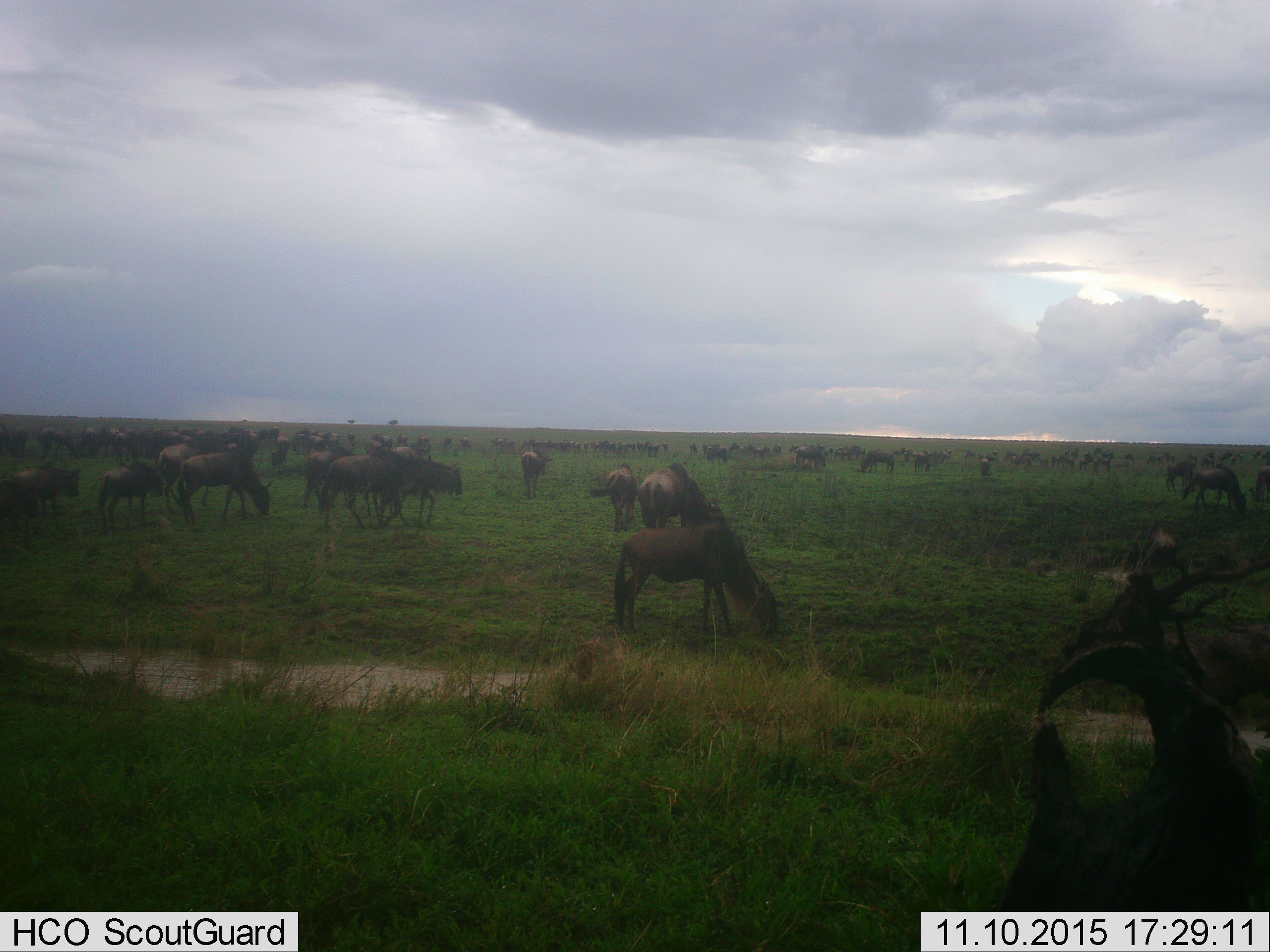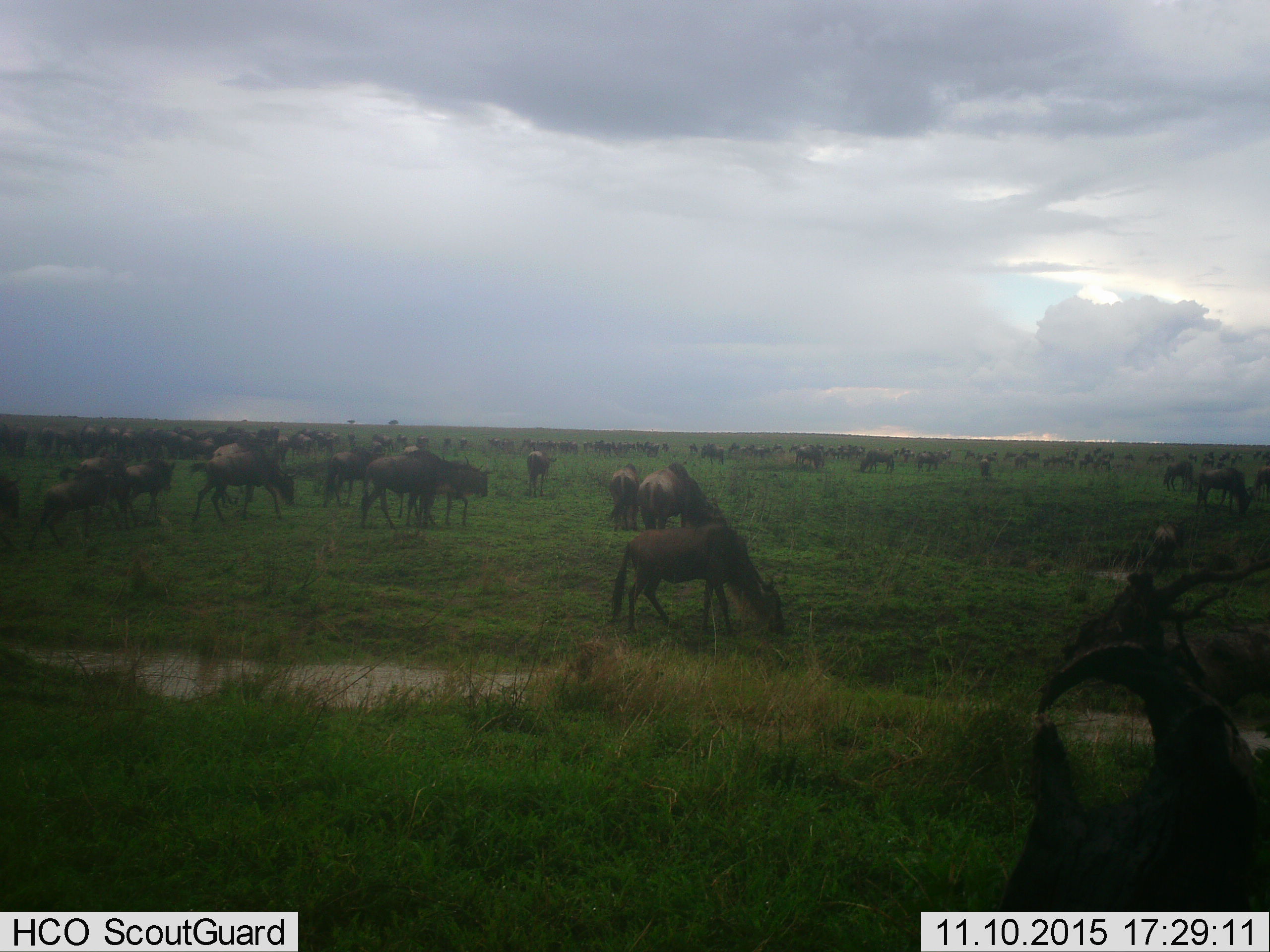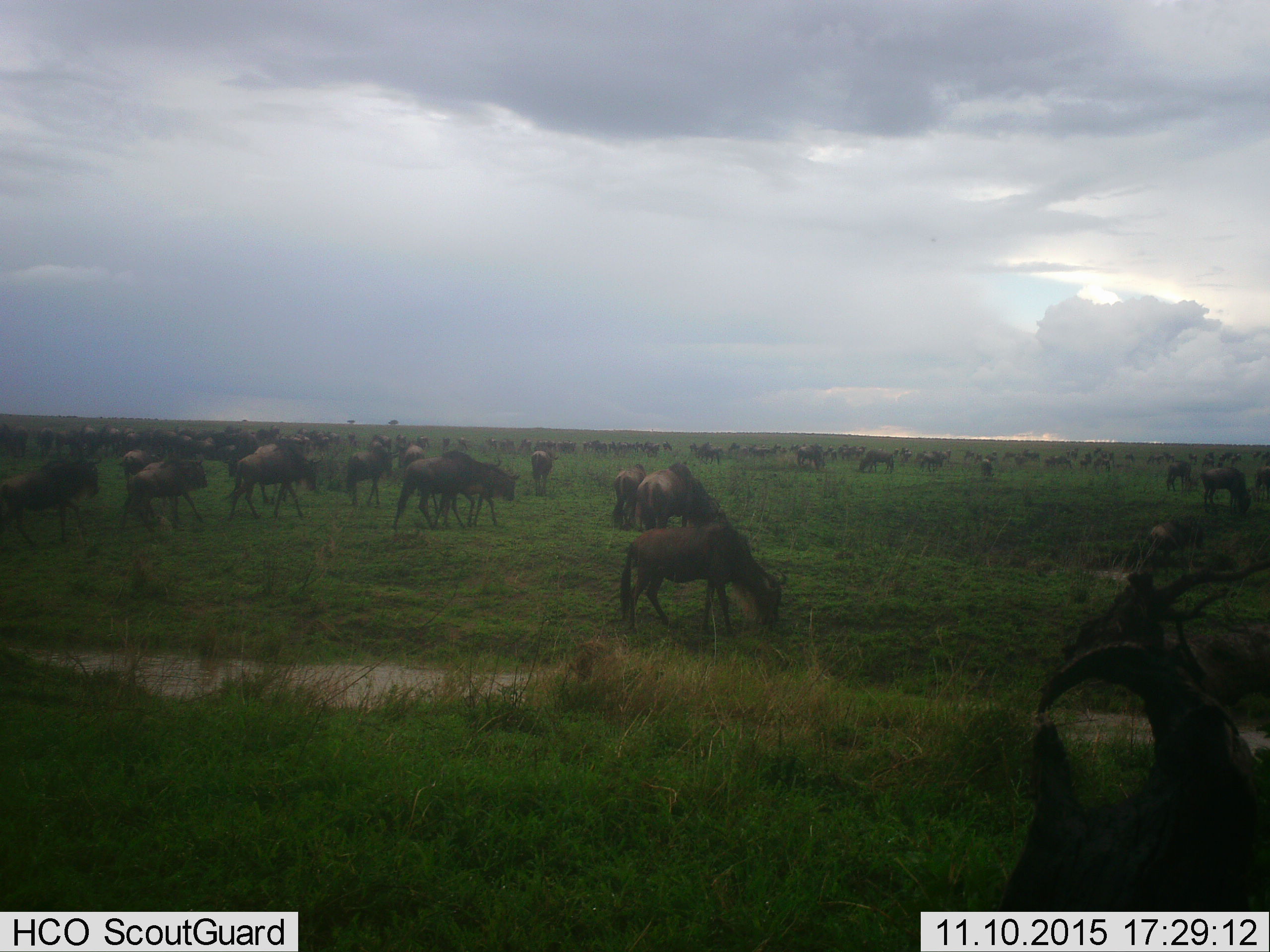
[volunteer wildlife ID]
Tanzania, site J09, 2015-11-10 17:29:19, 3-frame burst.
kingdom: Animalia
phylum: Chordata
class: Mammalia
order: Artiodactyla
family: Bovidae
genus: Connochaetes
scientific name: Connochaetes taurinus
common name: blue wildebeest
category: wildebeest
Wildebeest (blue wildebeest) (Connochaetes taurinus), count 51+. Behavior (volunteer vote fractions): standing 62%, resting 25%, moving 100%, interacting 12%. Young present (vote fraction): 25%. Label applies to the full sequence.